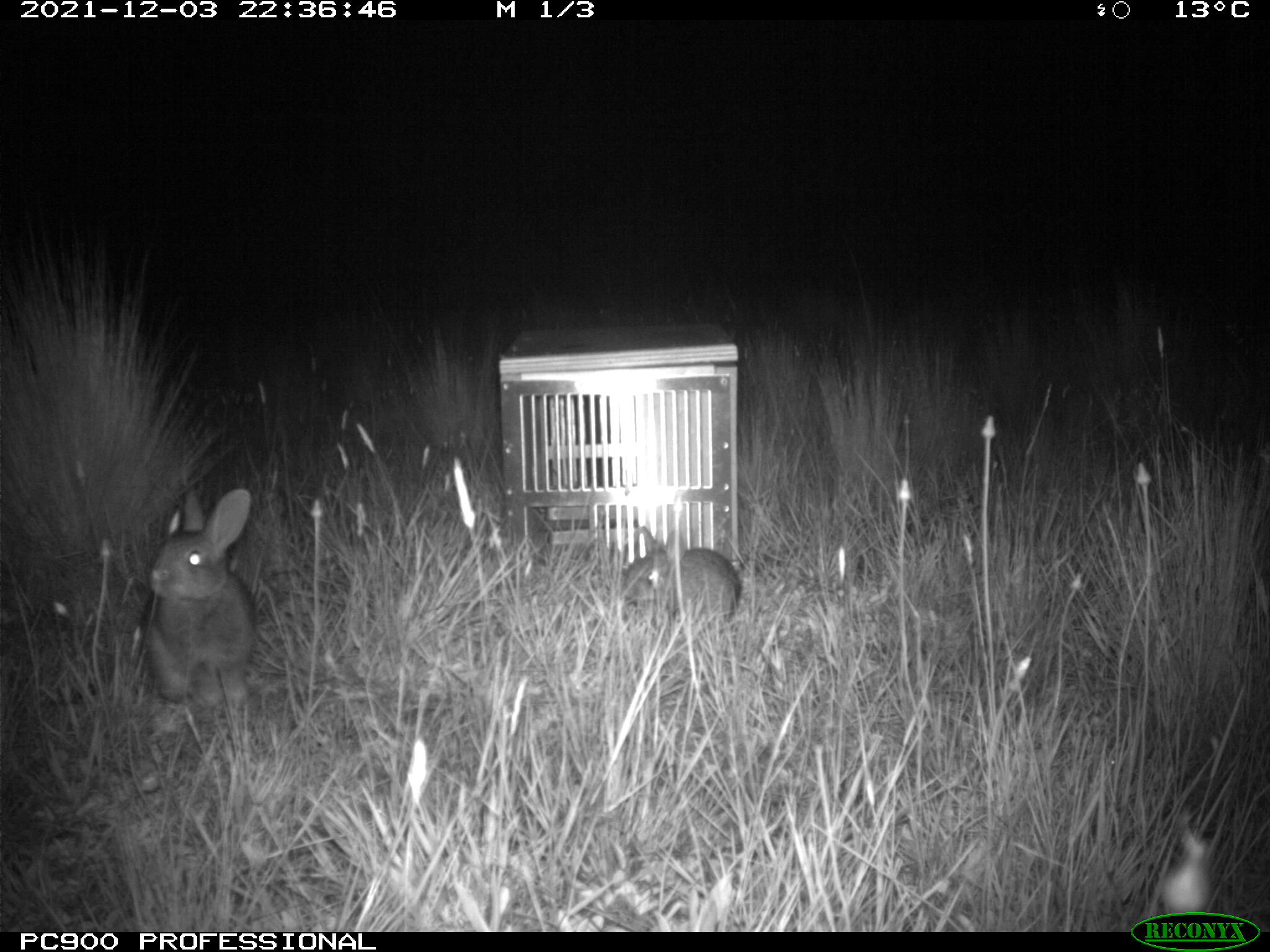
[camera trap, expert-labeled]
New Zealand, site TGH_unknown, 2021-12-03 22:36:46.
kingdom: Animalia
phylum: Chordata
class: Mammalia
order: Lagomorpha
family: Leporidae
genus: Oryctolagus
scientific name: Oryctolagus cuniculus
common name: european rabbit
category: rabbit